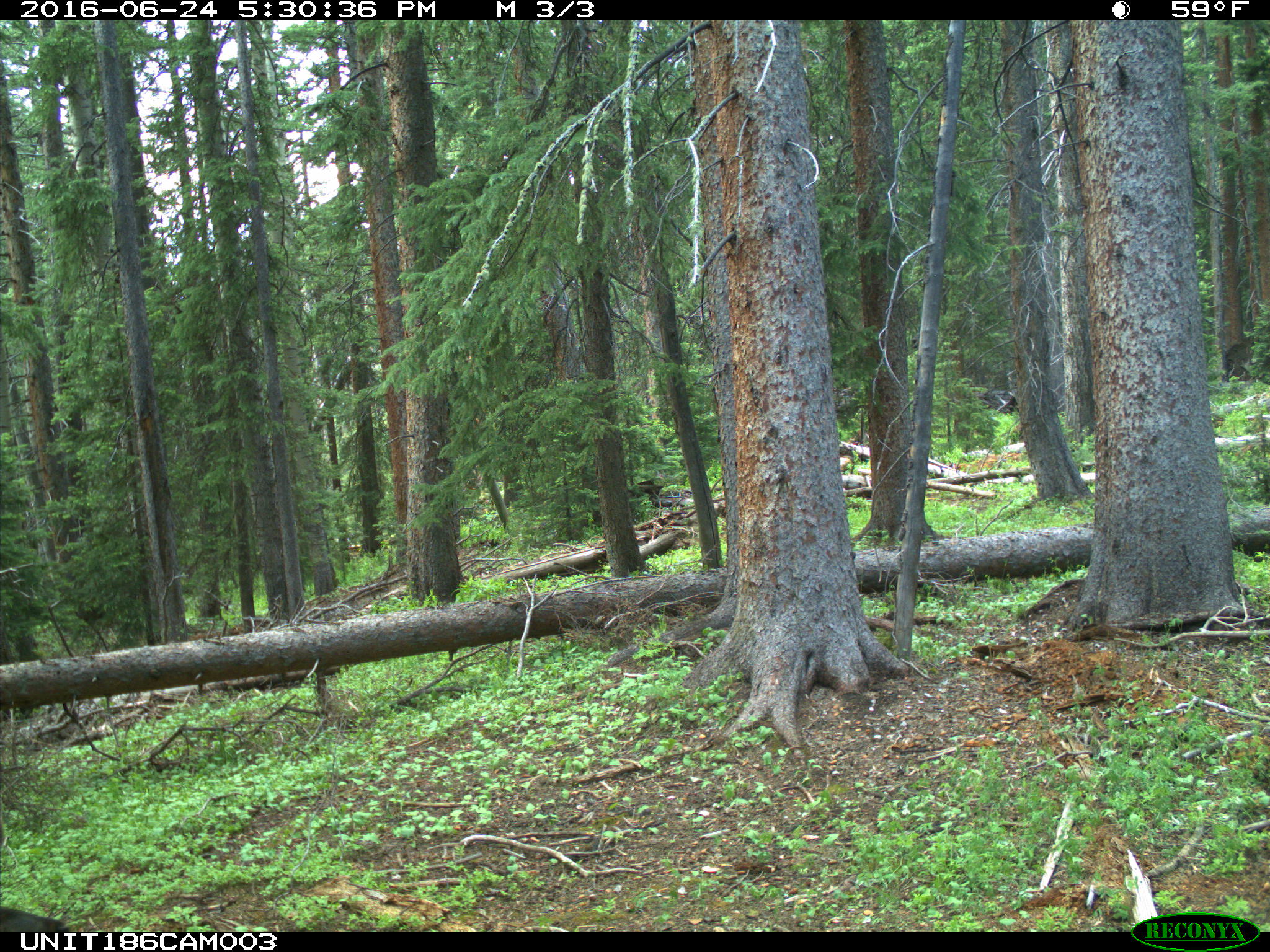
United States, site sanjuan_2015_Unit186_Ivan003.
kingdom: Animalia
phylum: Chordata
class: Mammalia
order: Artiodactyla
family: Cervidae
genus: Cervus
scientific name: Cervus elaphus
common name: red deer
Cervus elaphus (red deer).